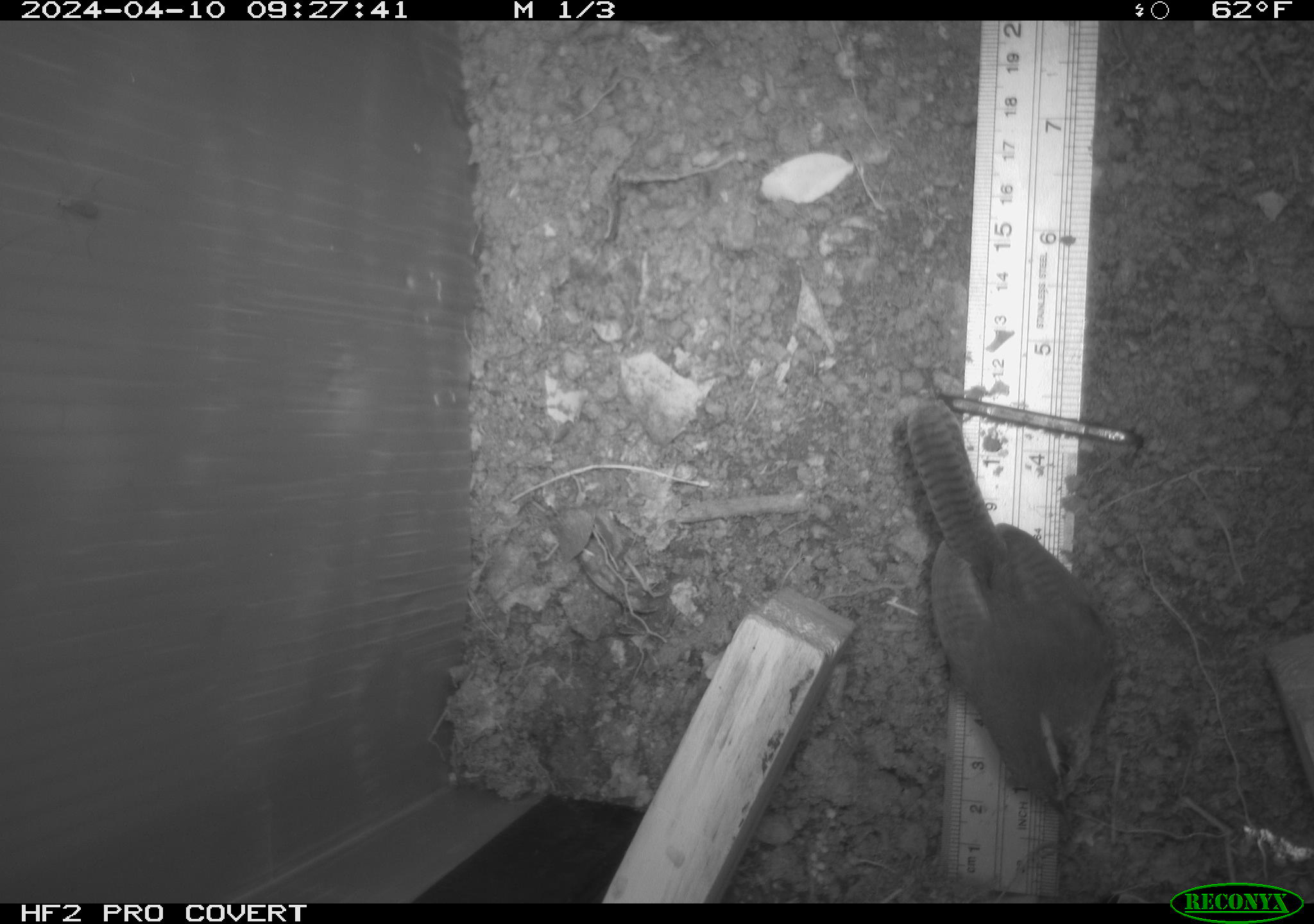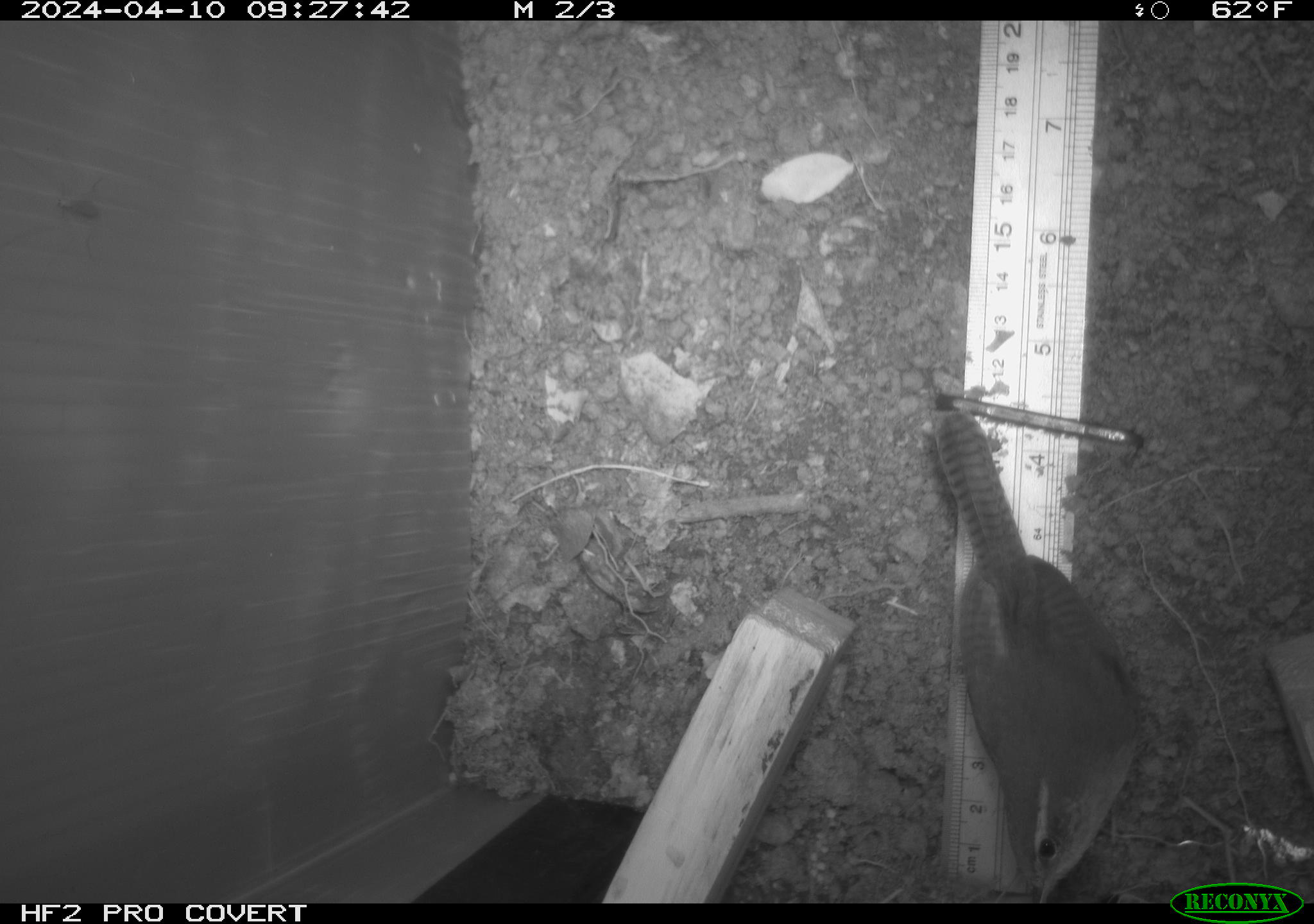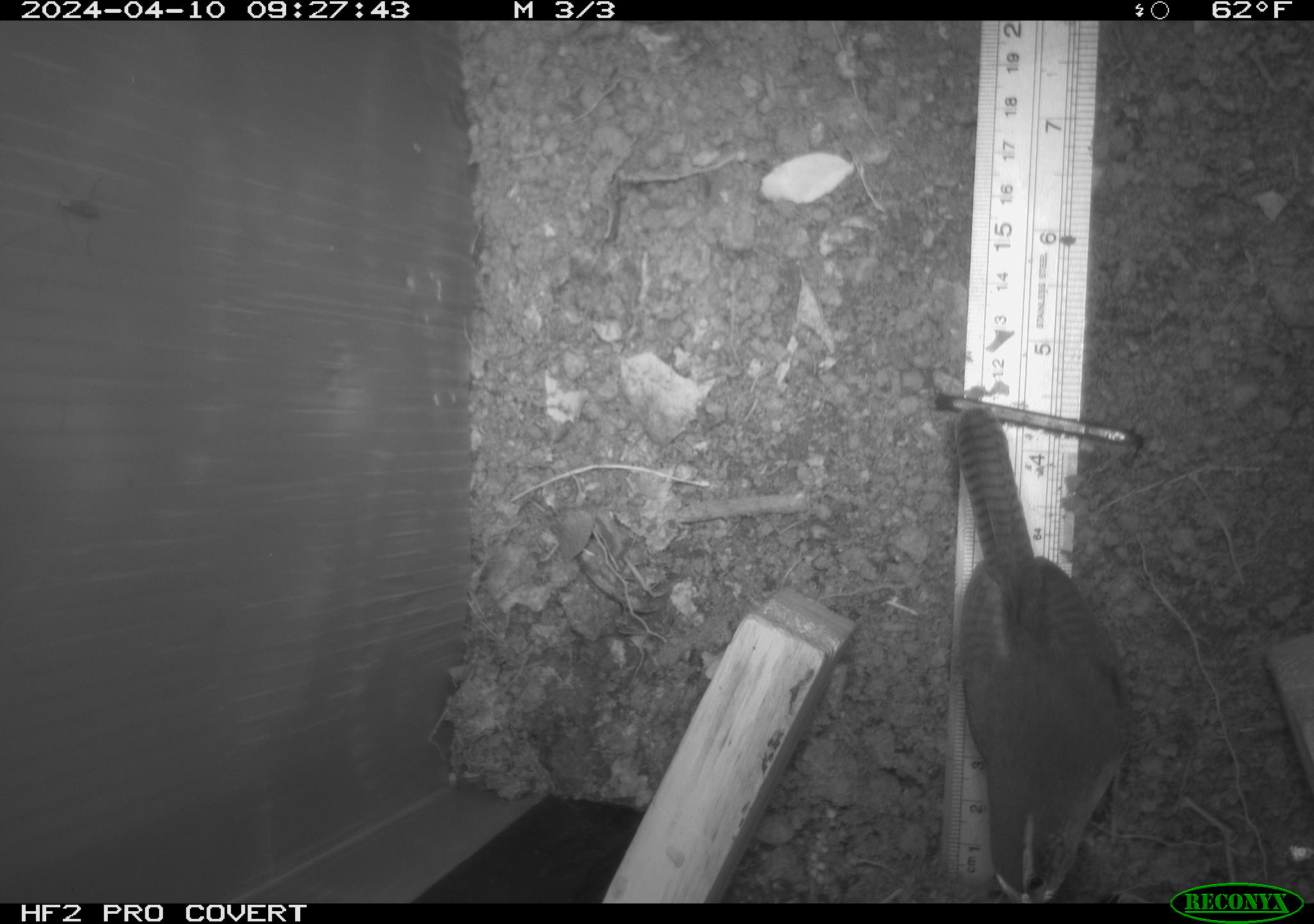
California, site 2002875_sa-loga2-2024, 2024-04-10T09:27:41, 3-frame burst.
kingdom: Animalia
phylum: Chordata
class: Aves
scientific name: Aves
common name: bird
Bird (Aves).